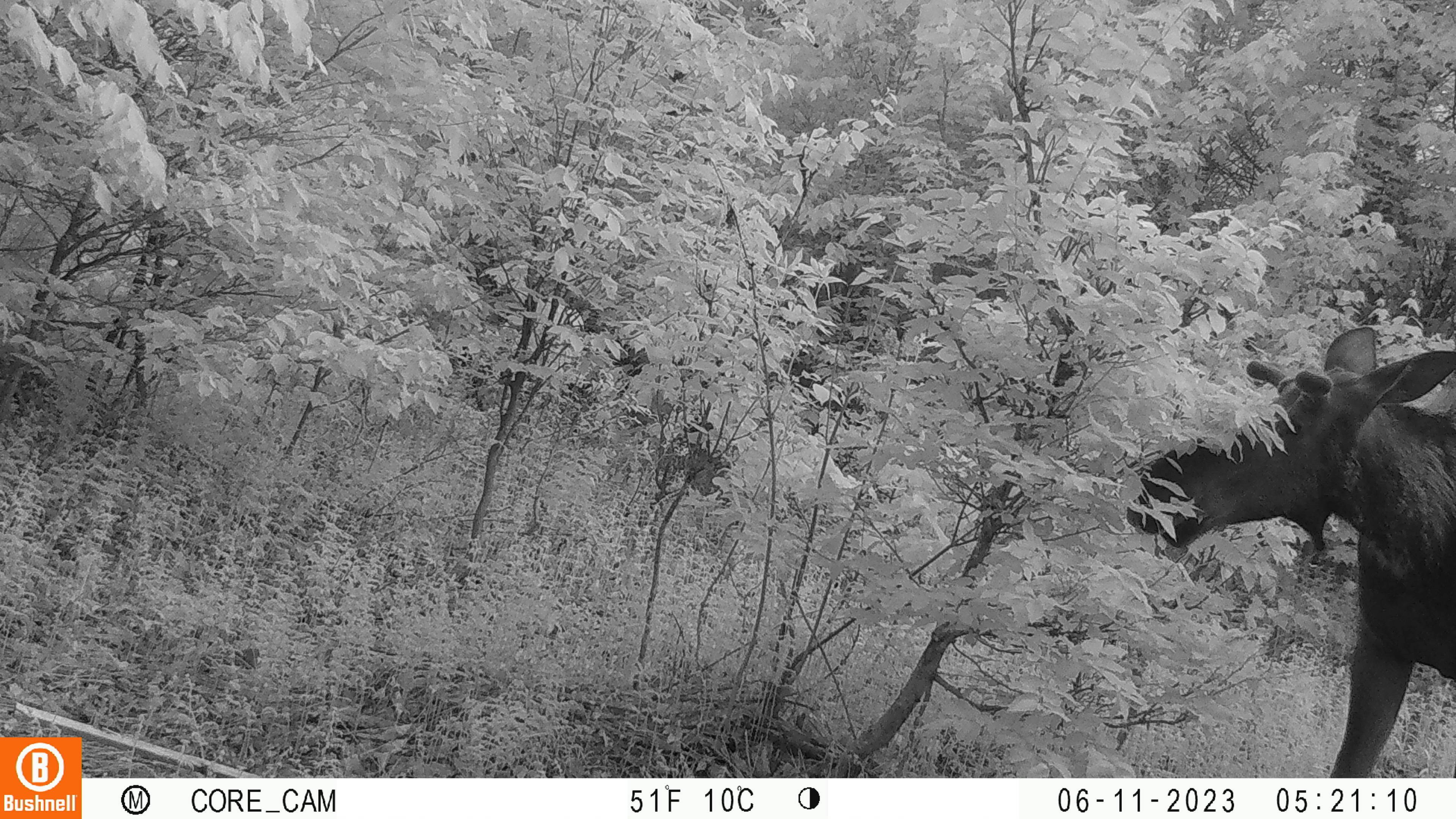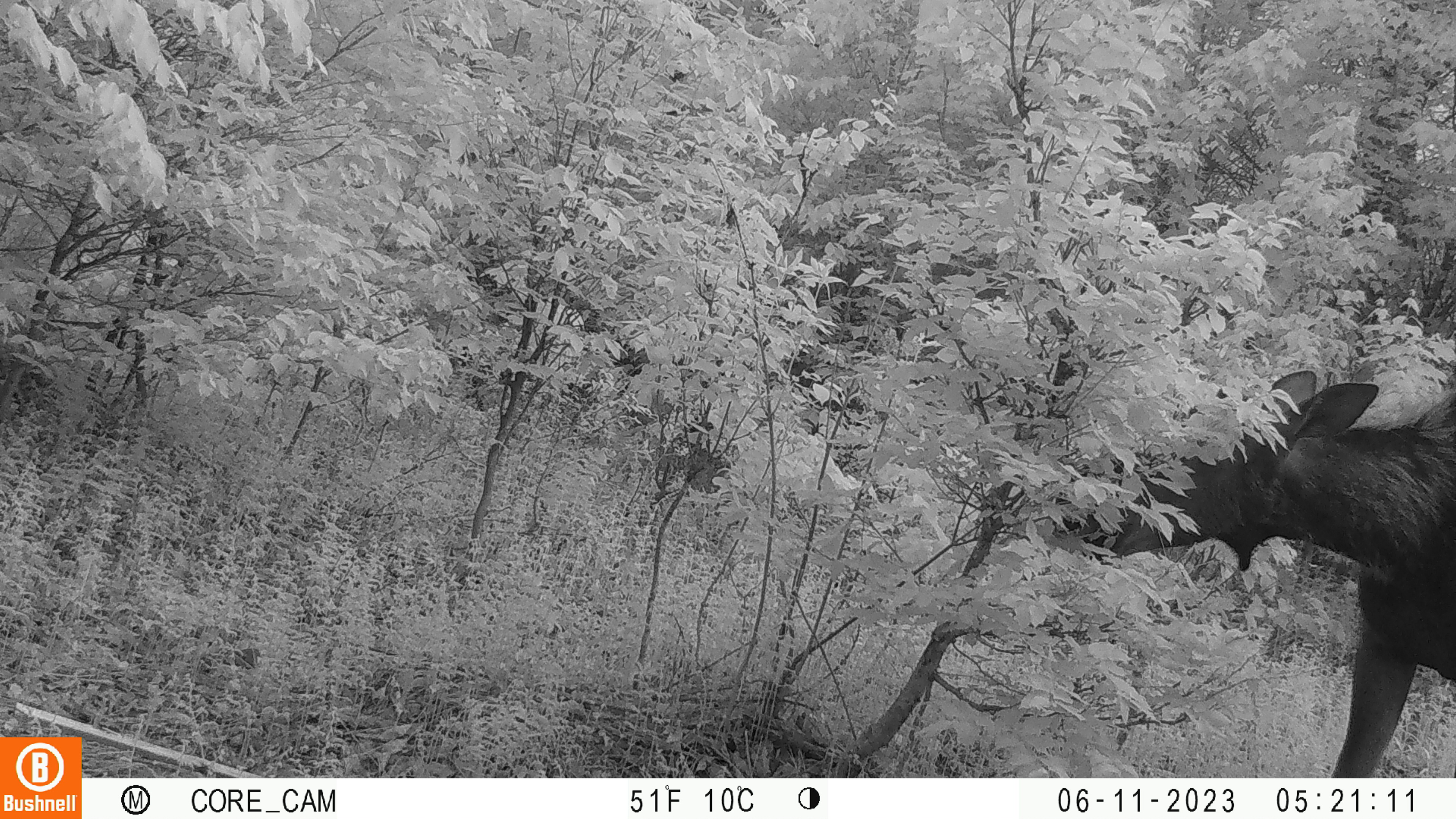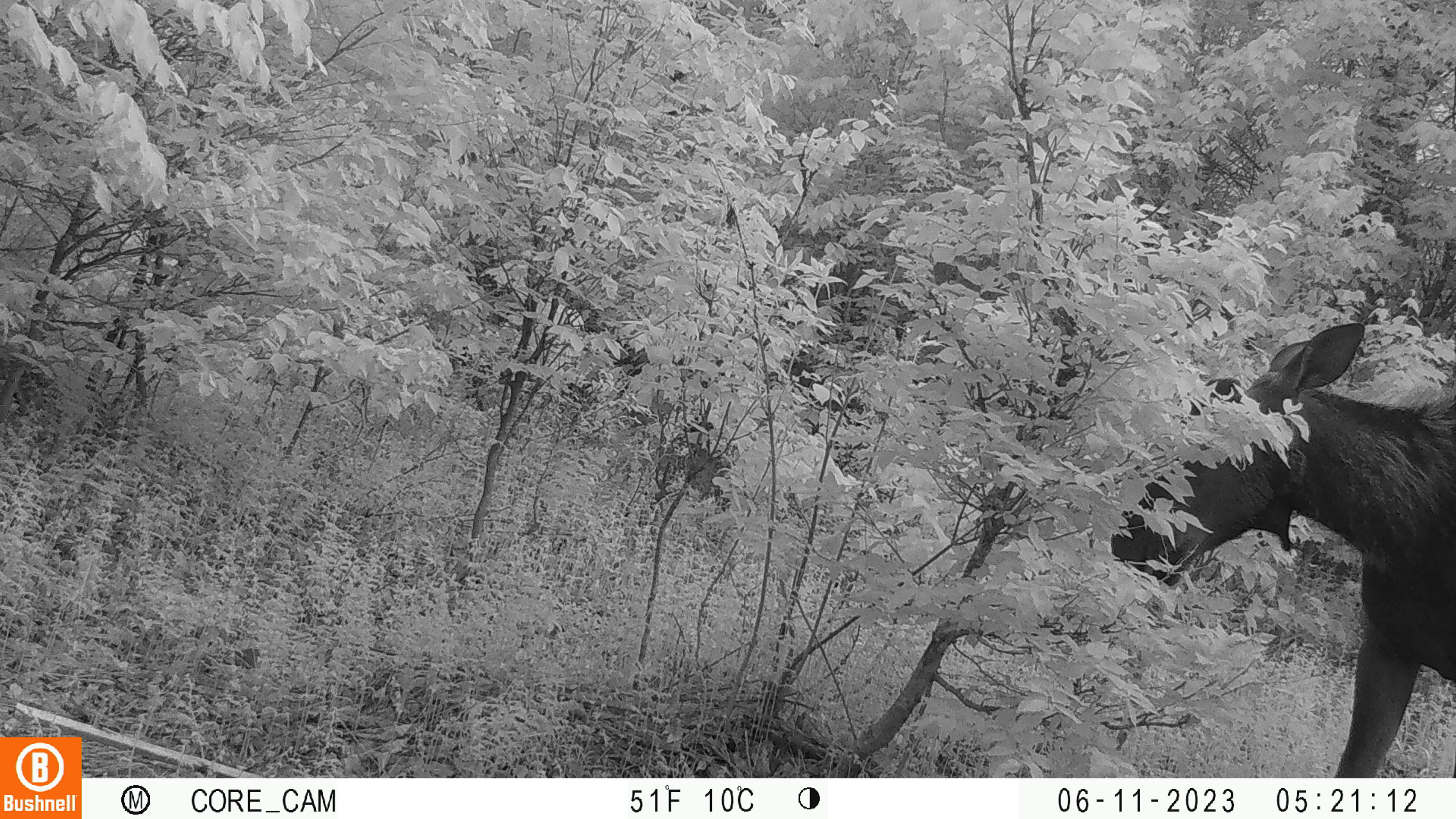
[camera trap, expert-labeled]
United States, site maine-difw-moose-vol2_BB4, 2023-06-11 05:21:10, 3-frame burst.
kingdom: Animalia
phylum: Chordata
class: Mammalia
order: Artiodactyla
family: Cervidae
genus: Alces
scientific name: Alces alces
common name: moose